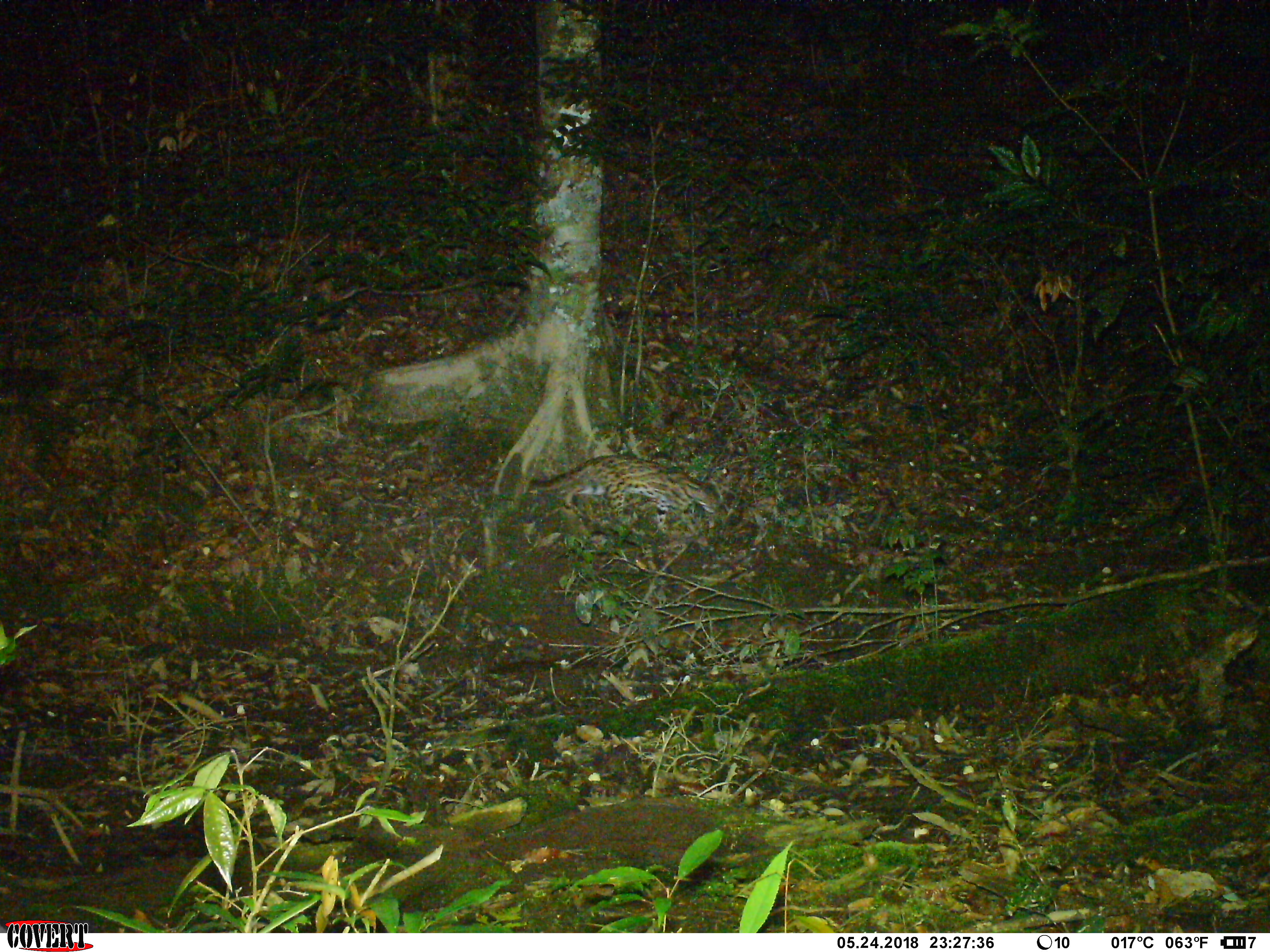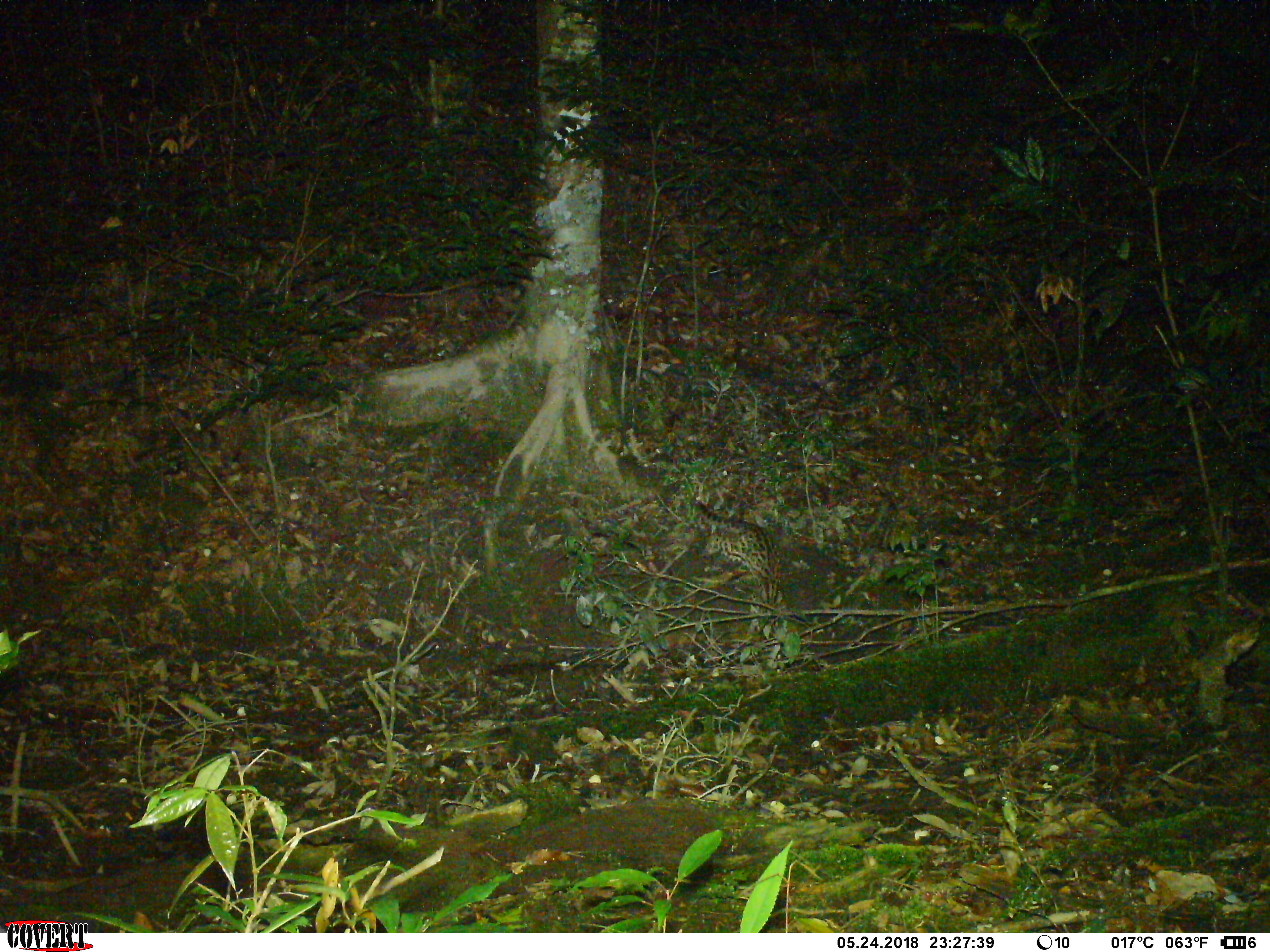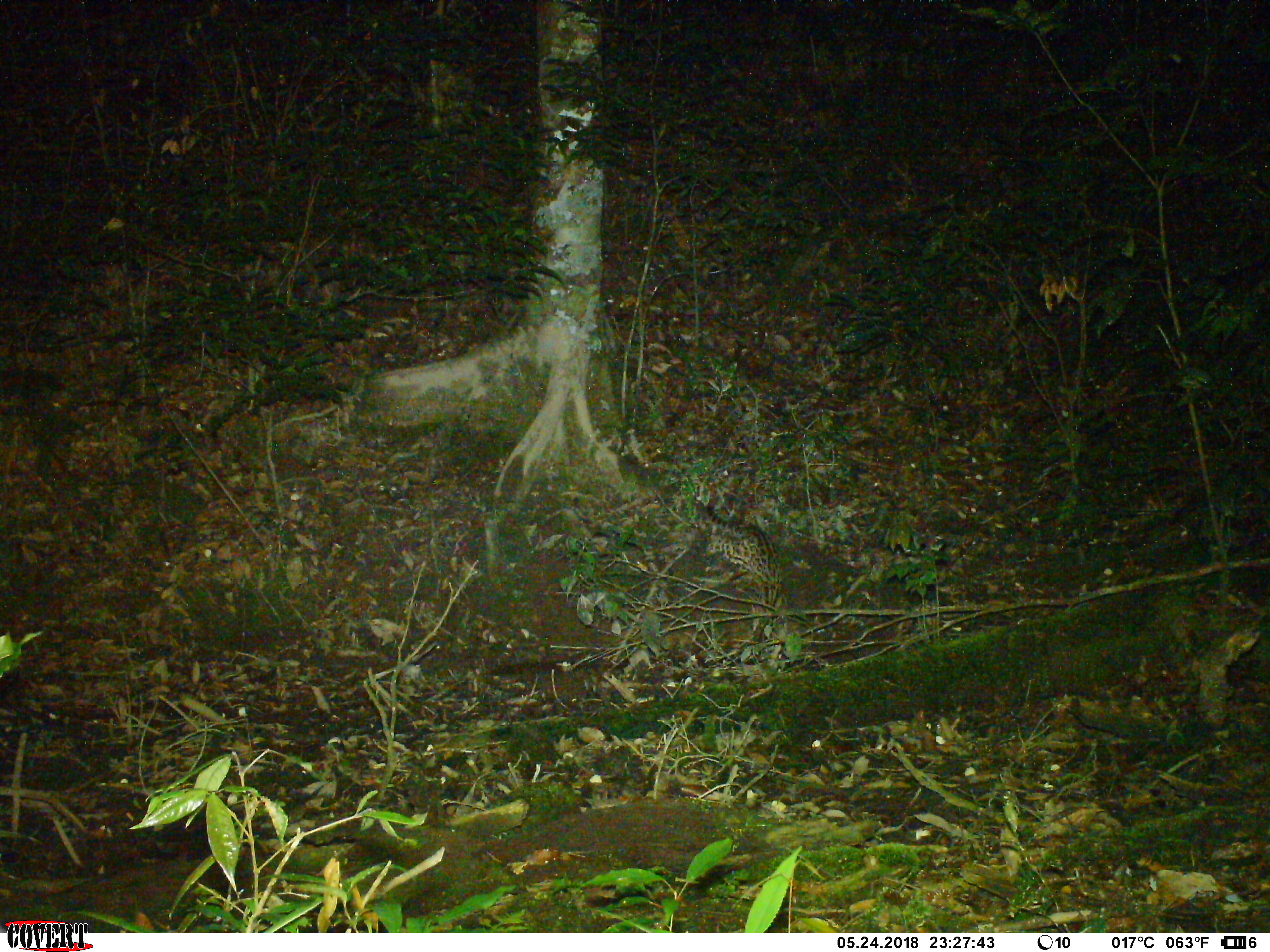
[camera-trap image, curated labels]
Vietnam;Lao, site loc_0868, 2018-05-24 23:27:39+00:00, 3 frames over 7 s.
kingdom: Animalia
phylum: Chordata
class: Mammalia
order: Carnivora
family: Felidae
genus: Prionailurus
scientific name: Prionailurus bengalensis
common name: leopard cat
Leopard cat (Prionailurus bengalensis). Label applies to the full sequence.